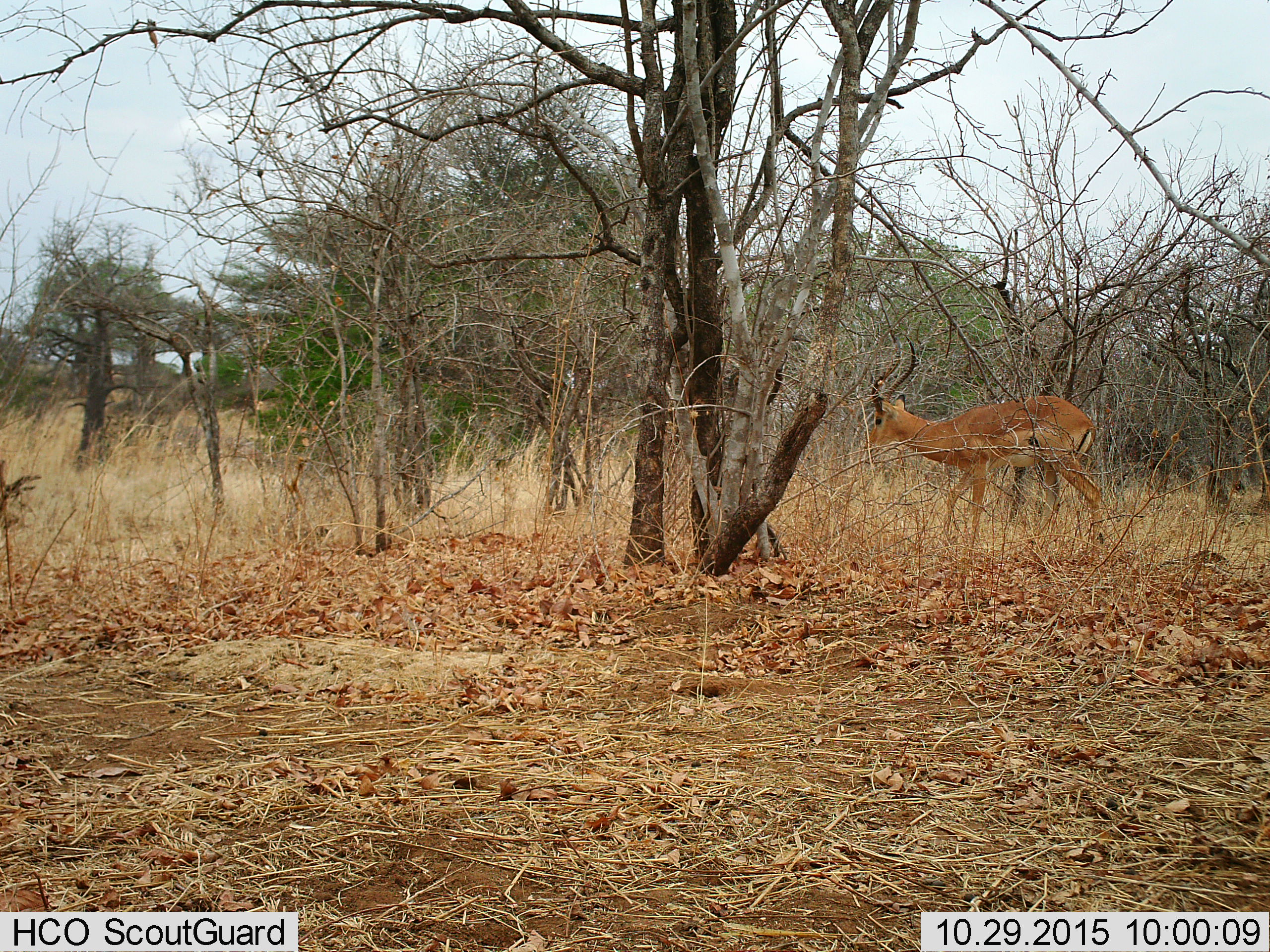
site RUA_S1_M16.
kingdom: Animalia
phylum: Chordata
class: Mammalia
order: Artiodactyla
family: Bovidae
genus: Aepyceros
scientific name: Aepyceros melampus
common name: impala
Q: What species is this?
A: Impala (Aepyceros melampus).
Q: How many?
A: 1.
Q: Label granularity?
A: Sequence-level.